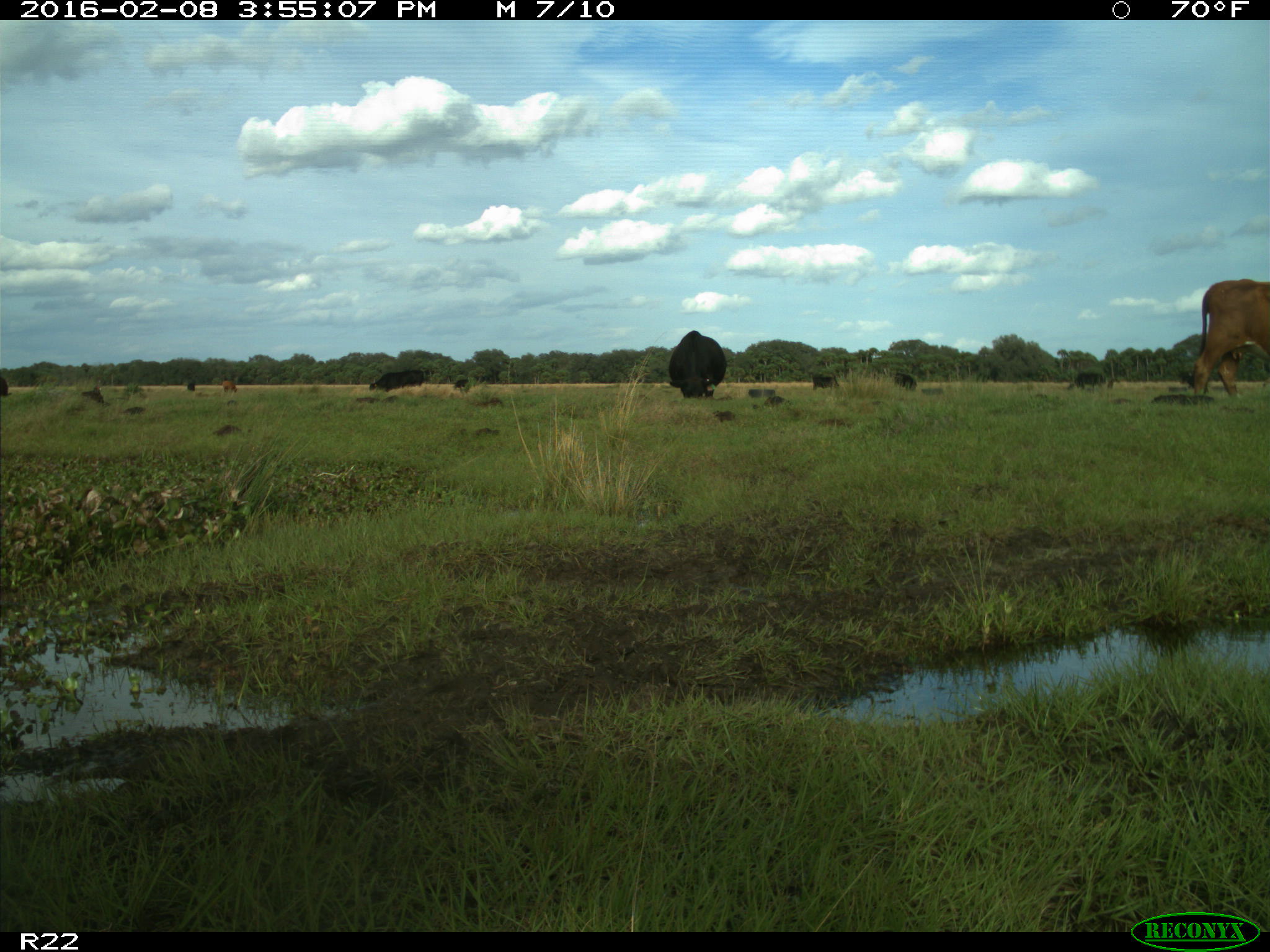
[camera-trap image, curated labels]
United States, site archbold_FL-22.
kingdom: Animalia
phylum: Chordata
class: Mammalia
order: Artiodactyla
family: Bovidae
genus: Bos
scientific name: Bos taurus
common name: domestic cow